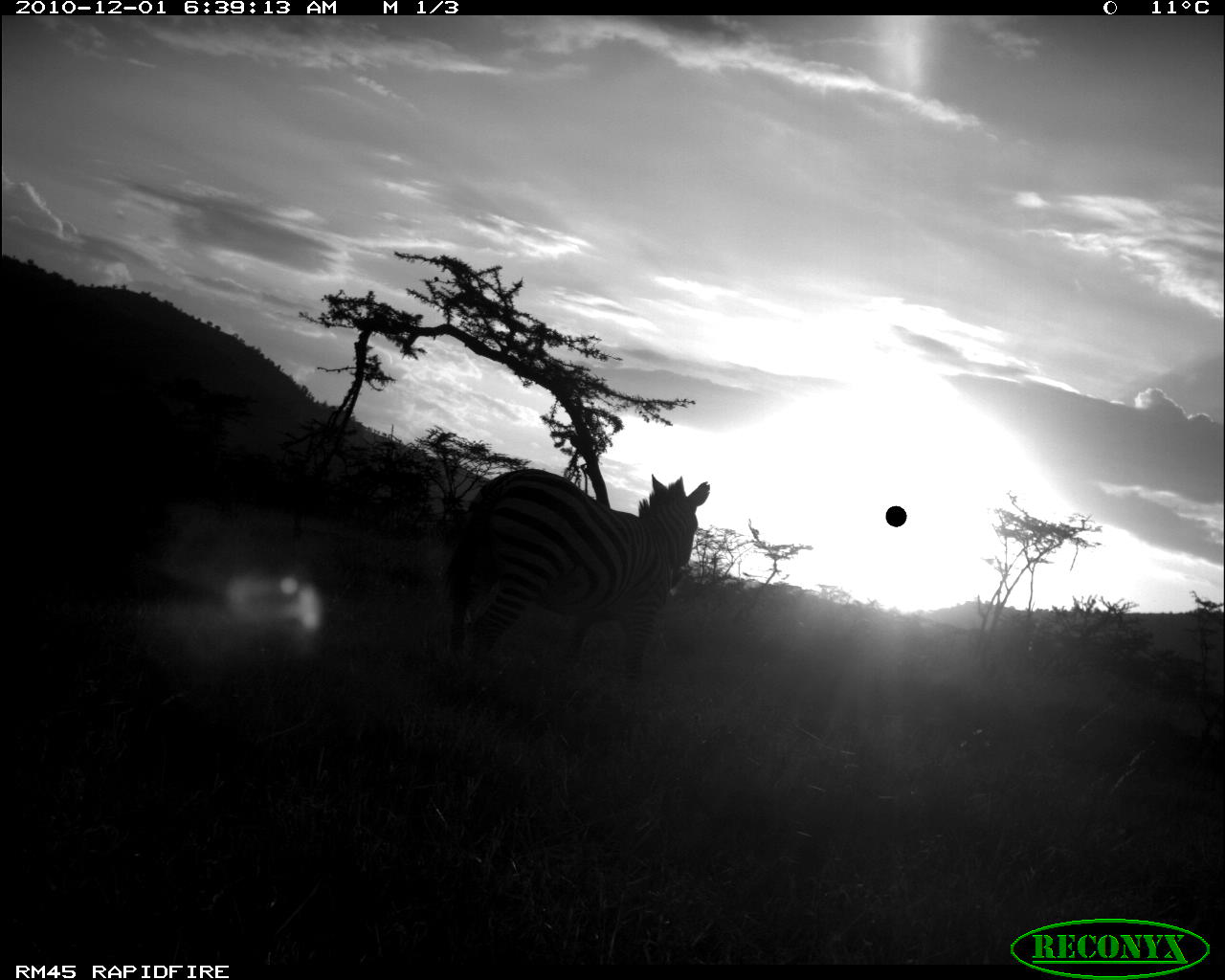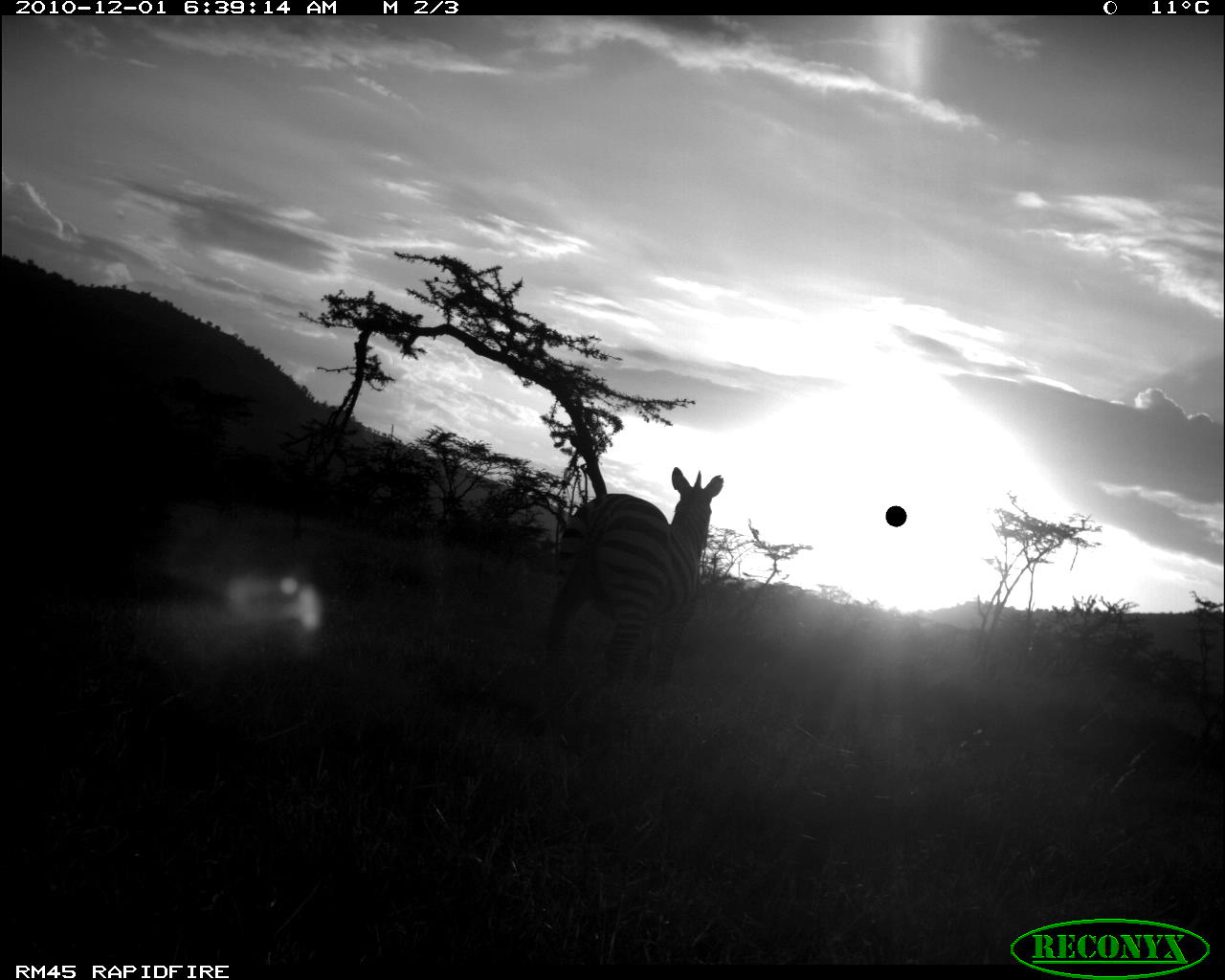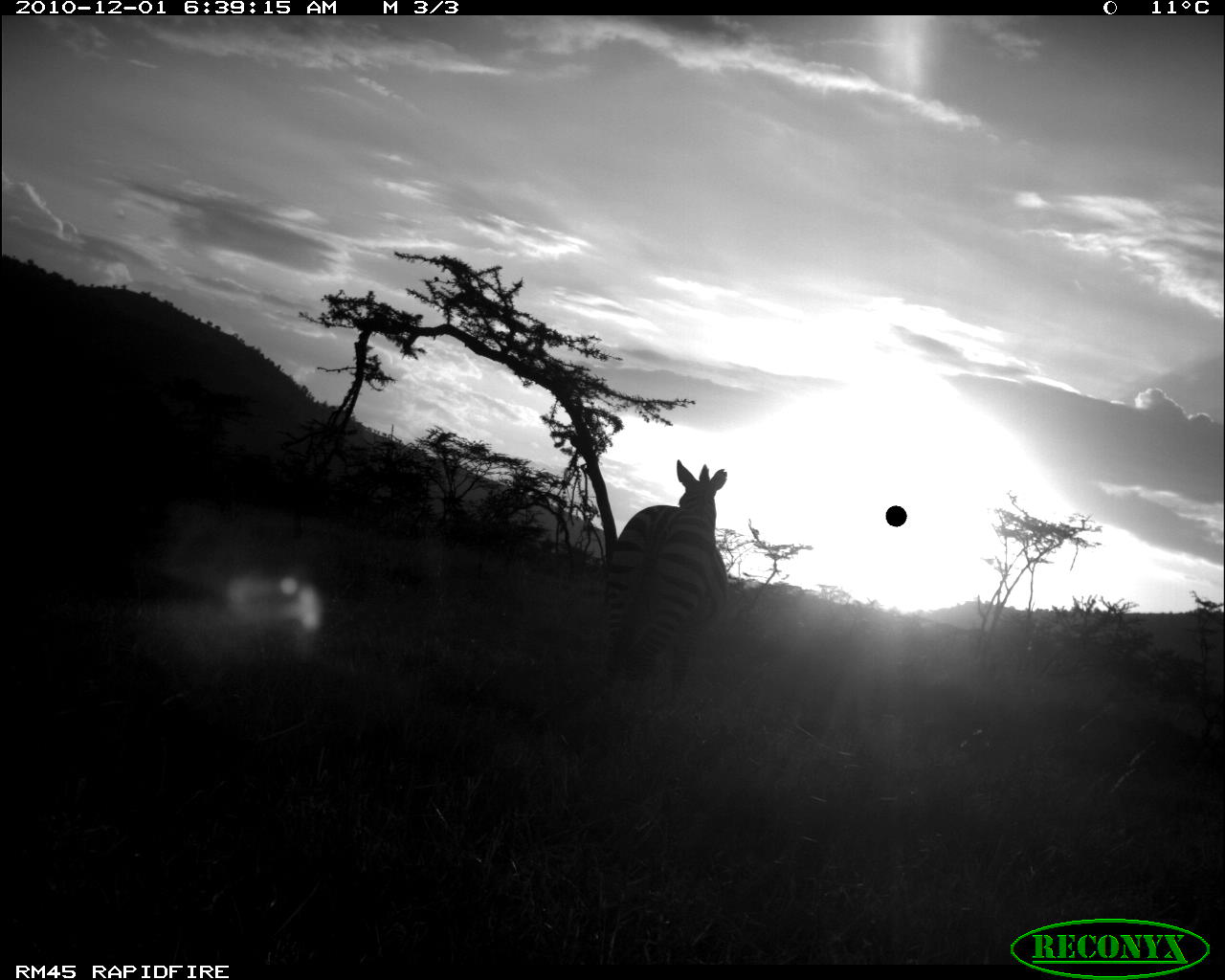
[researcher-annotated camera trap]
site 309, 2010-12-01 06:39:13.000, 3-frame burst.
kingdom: Animalia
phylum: Chordata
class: Mammalia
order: Perissodactyla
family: Equidae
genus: Equus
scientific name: Equus quagga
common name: plains zebra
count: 1